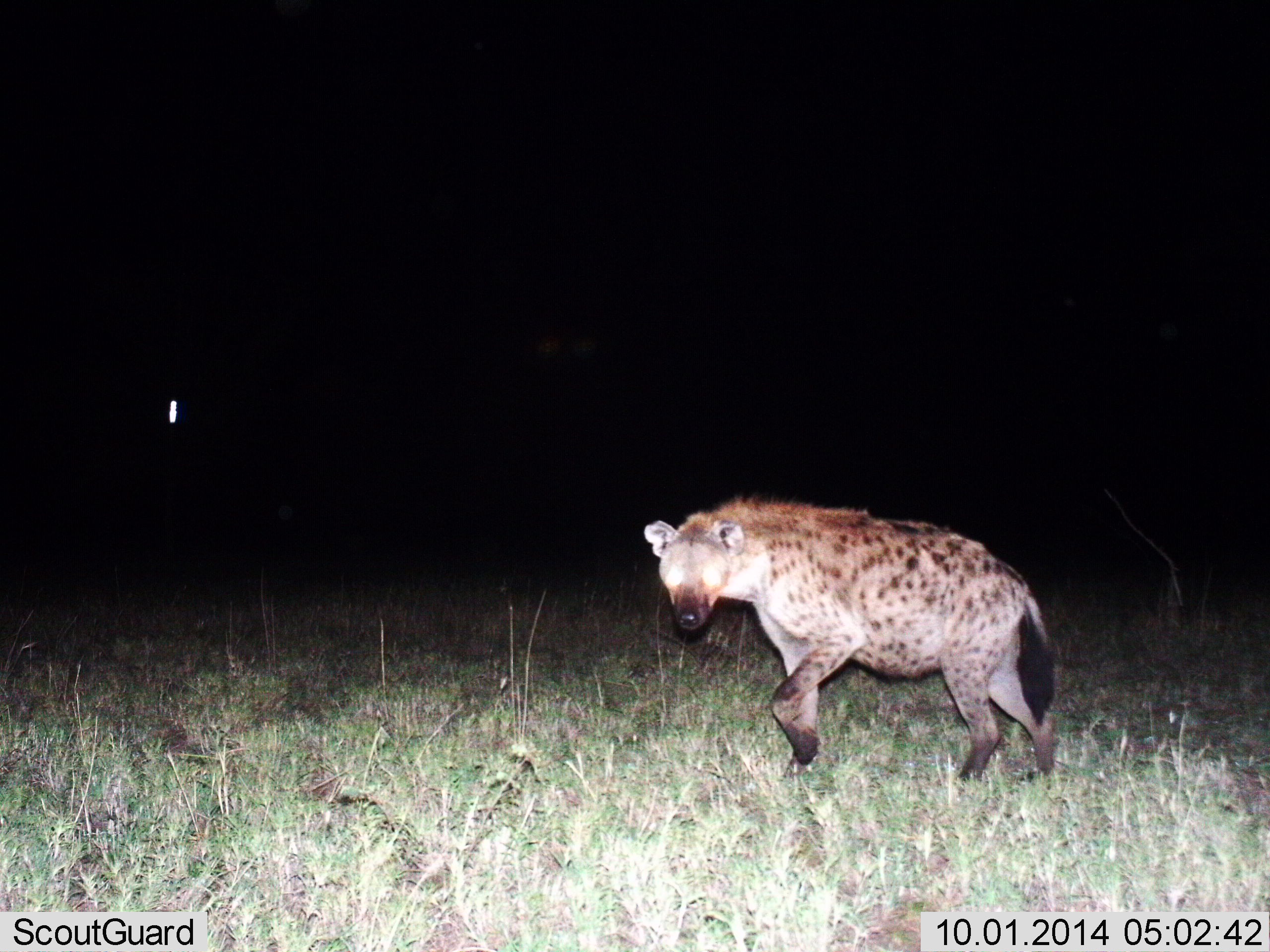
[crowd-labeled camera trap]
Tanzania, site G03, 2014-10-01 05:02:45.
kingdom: Animalia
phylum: Chordata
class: Mammalia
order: Carnivora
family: Hyaenidae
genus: Crocuta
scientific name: Crocuta crocuta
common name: spotted hyena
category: hyenaspotted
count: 1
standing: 10%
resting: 0%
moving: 90%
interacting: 0%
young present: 0%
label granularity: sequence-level